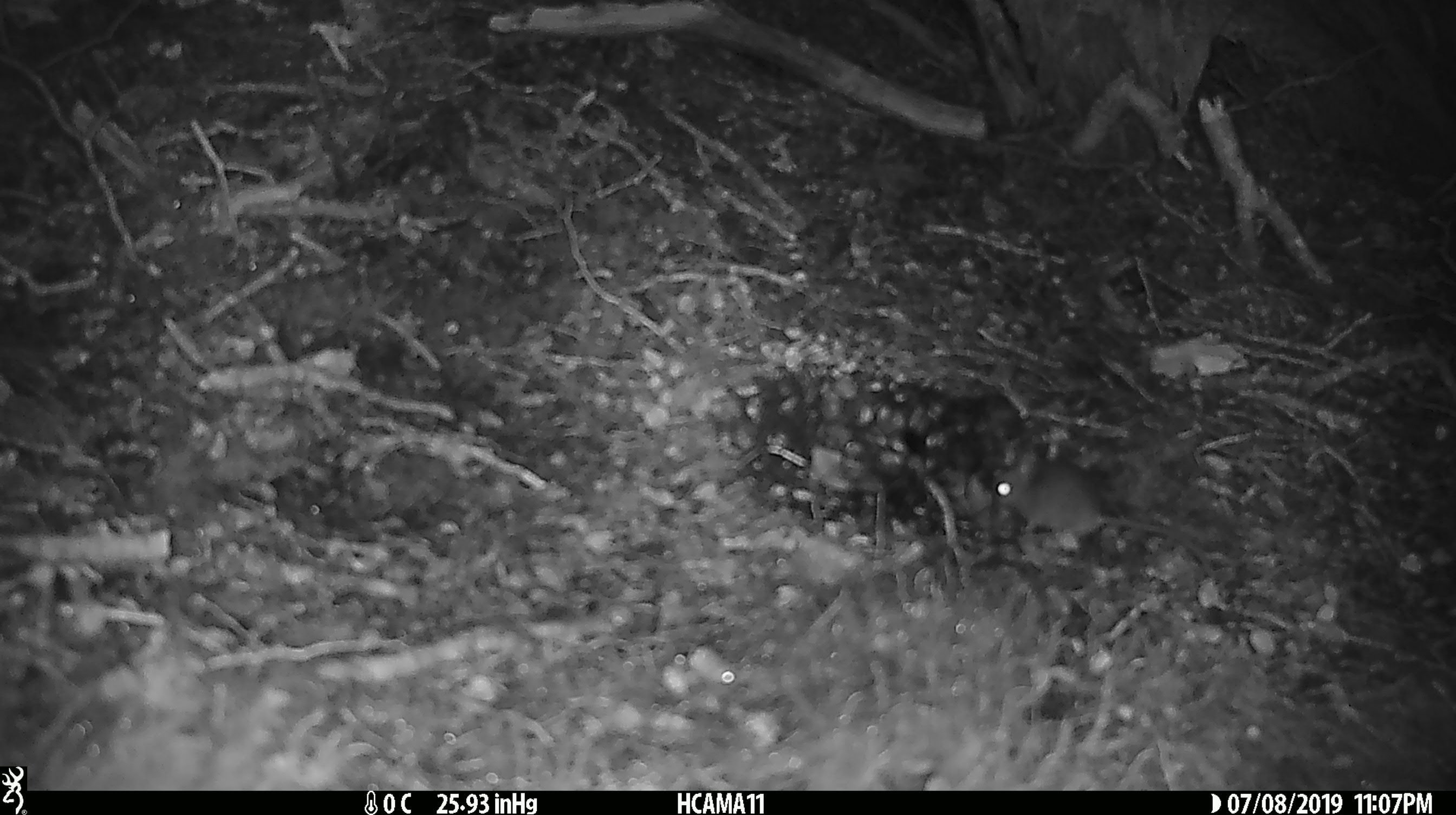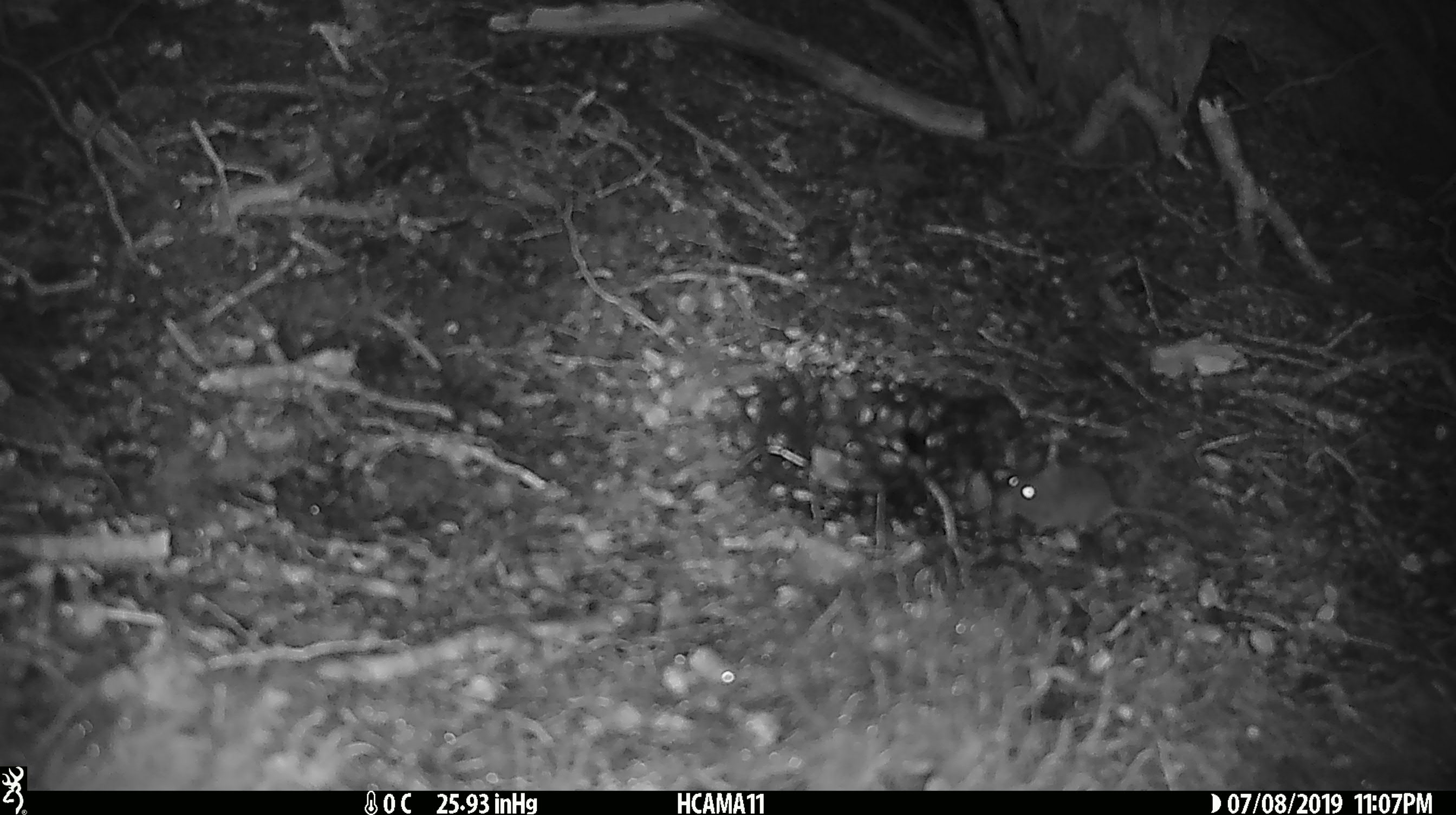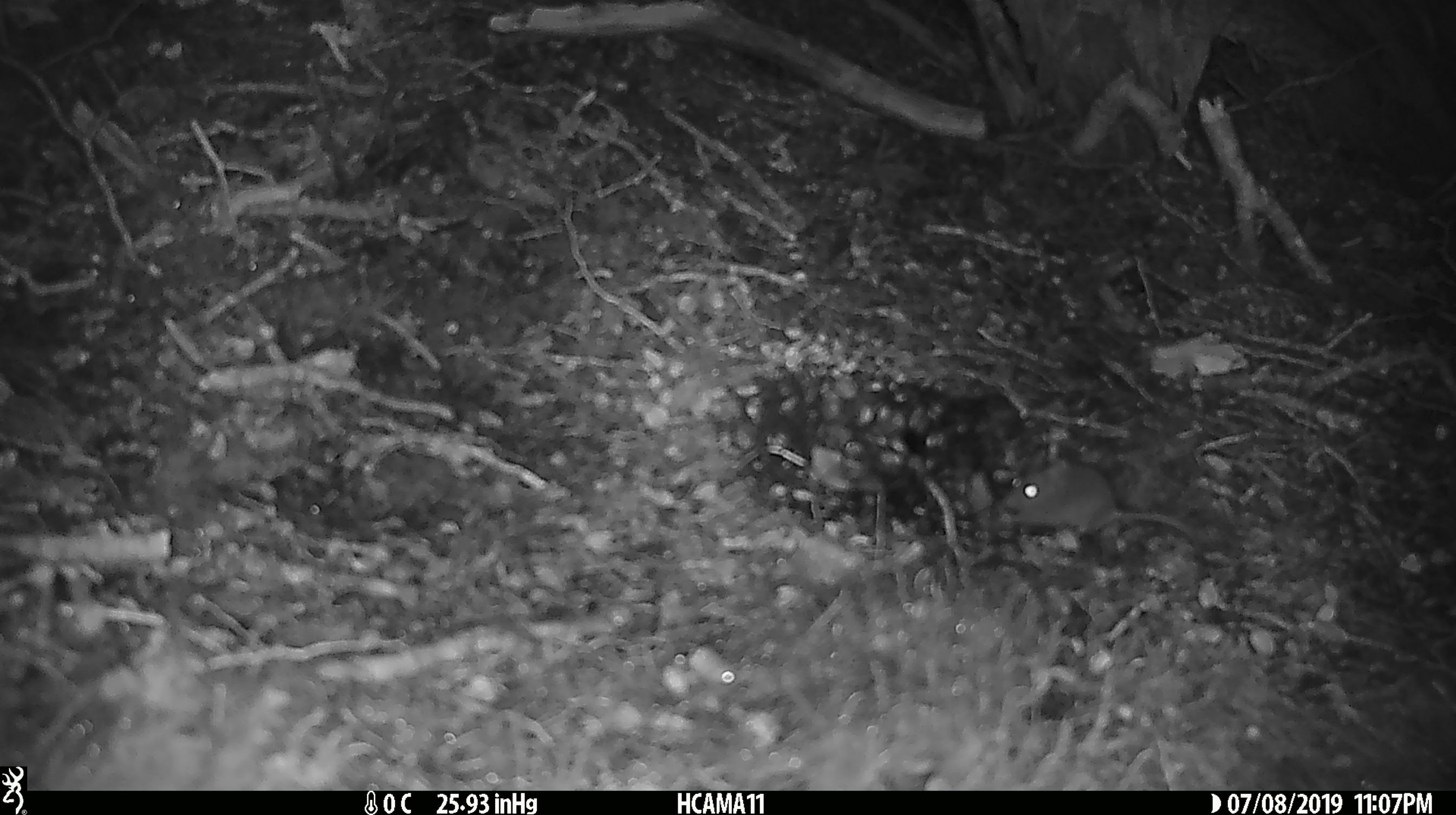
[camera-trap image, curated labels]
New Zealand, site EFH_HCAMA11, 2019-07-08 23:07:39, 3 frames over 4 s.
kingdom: Animalia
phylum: Chordata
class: Mammalia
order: Rodentia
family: Muridae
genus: Mus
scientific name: Mus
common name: mouse